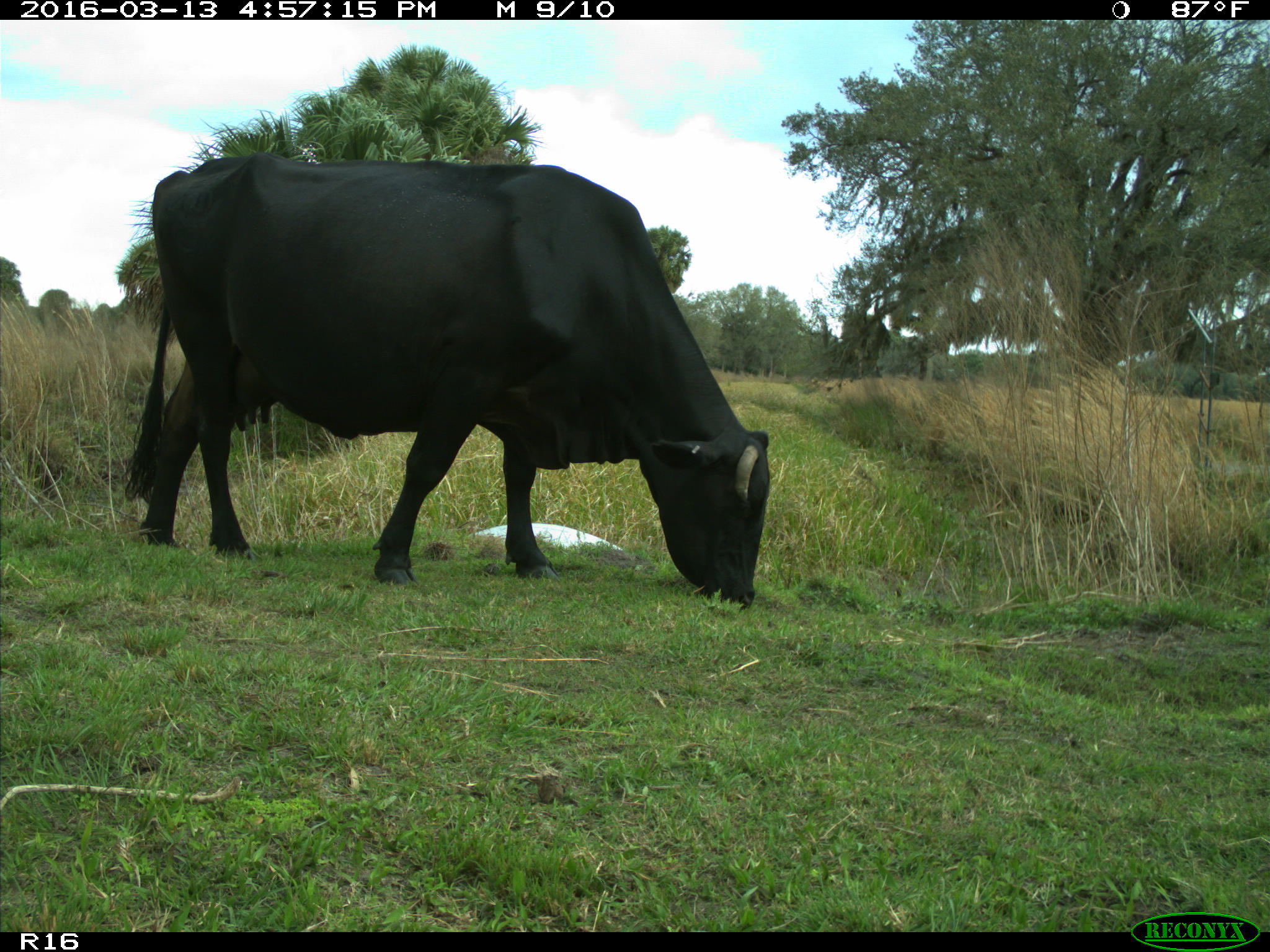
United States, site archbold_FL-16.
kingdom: Animalia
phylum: Chordata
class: Mammalia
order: Artiodactyla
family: Bovidae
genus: Bos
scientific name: Bos taurus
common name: domestic cow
Bos taurus (domestic cow).